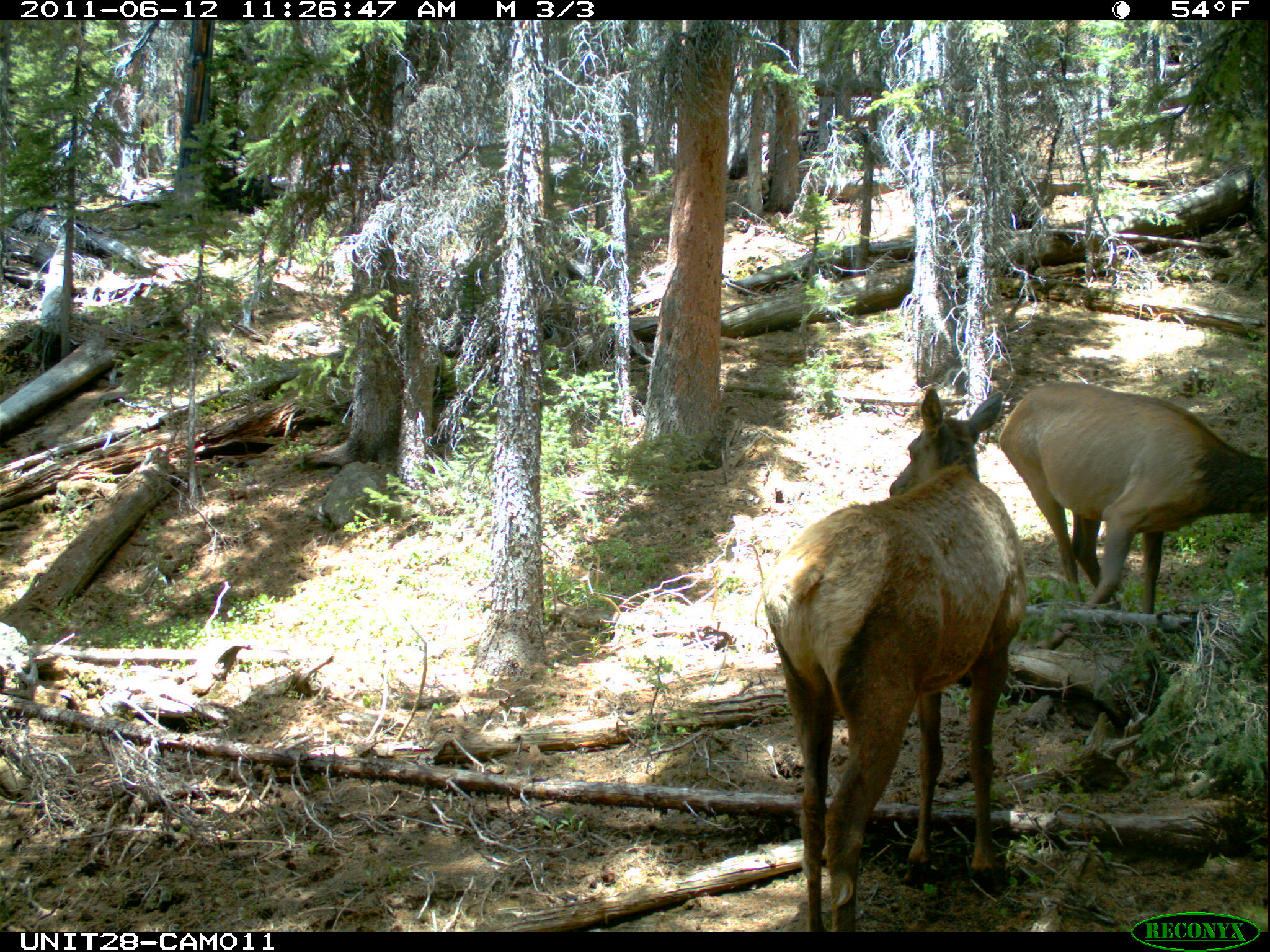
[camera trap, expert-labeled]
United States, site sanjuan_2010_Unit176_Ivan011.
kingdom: Animalia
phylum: Chordata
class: Mammalia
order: Artiodactyla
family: Cervidae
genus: Cervus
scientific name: Cervus elaphus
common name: red deer